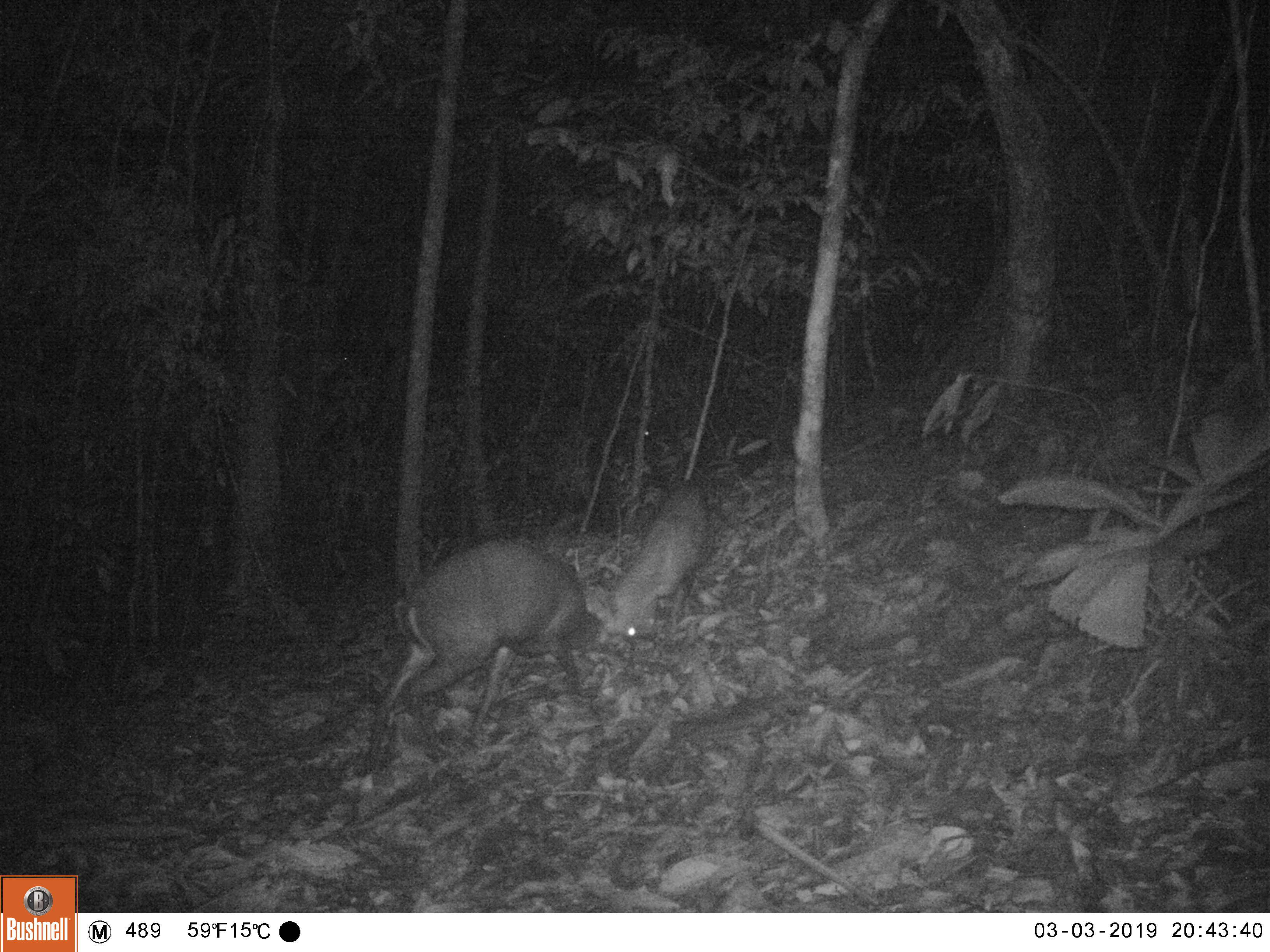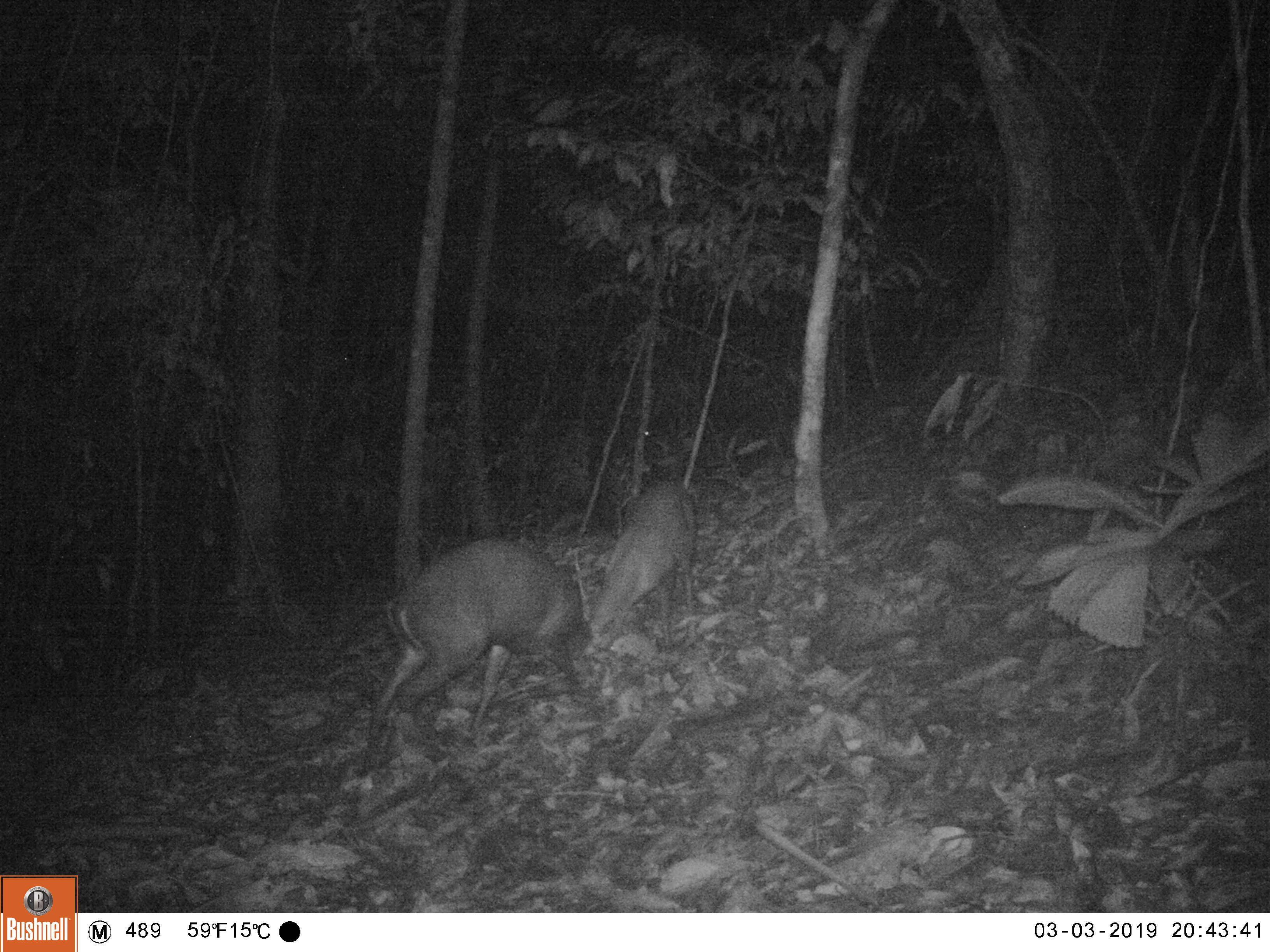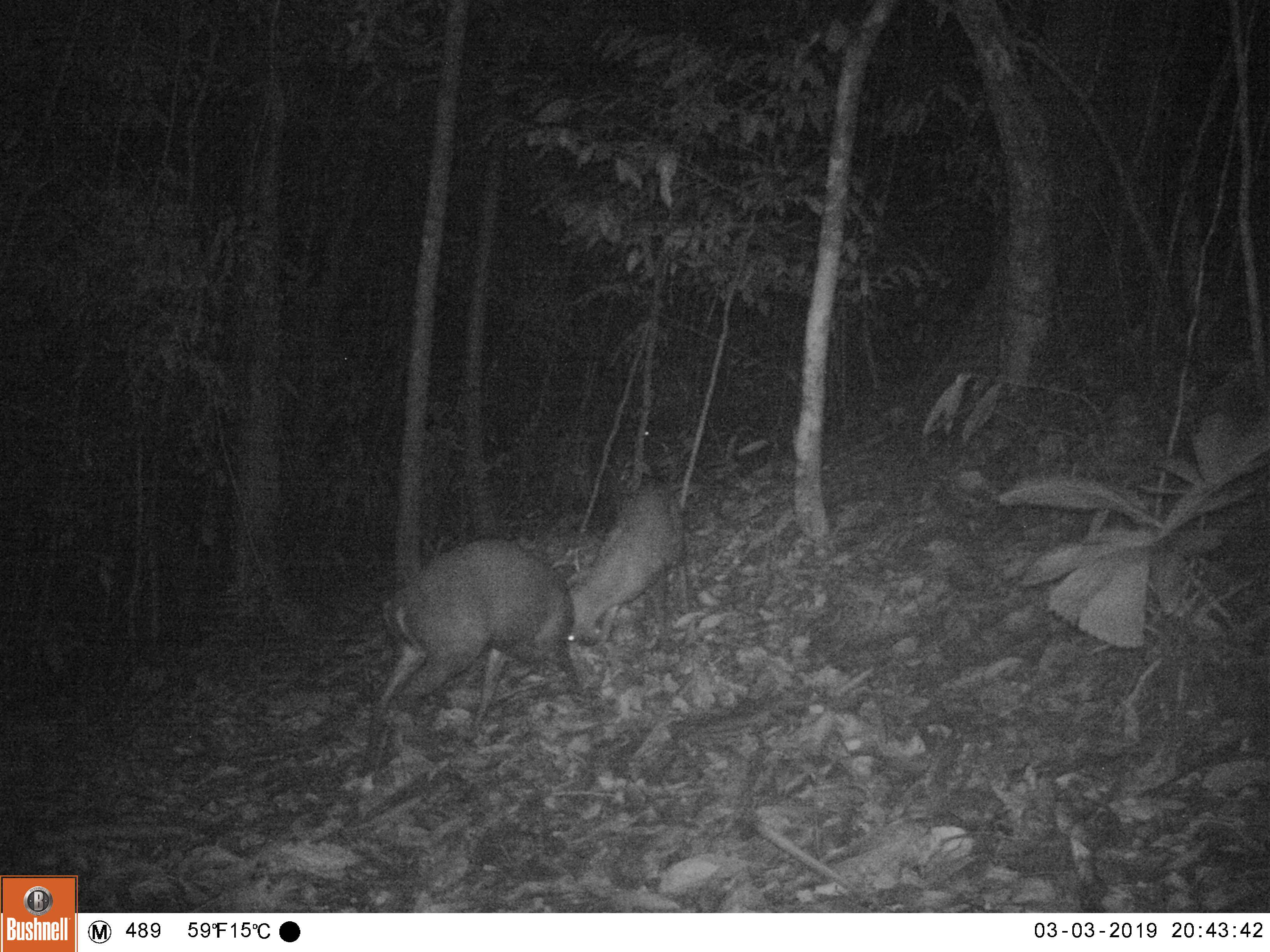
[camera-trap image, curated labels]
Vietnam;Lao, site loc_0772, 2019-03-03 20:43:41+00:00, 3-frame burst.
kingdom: Animalia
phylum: Chordata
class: Mammalia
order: Artiodactyla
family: Cervidae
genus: Muntiacus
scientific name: Muntiacus rooseveltorum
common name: roosevelt's muntjac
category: roosevelts muntjac group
Roosevelts muntjac group (roosevelt's muntjac) (Muntiacus rooseveltorum). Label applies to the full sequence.